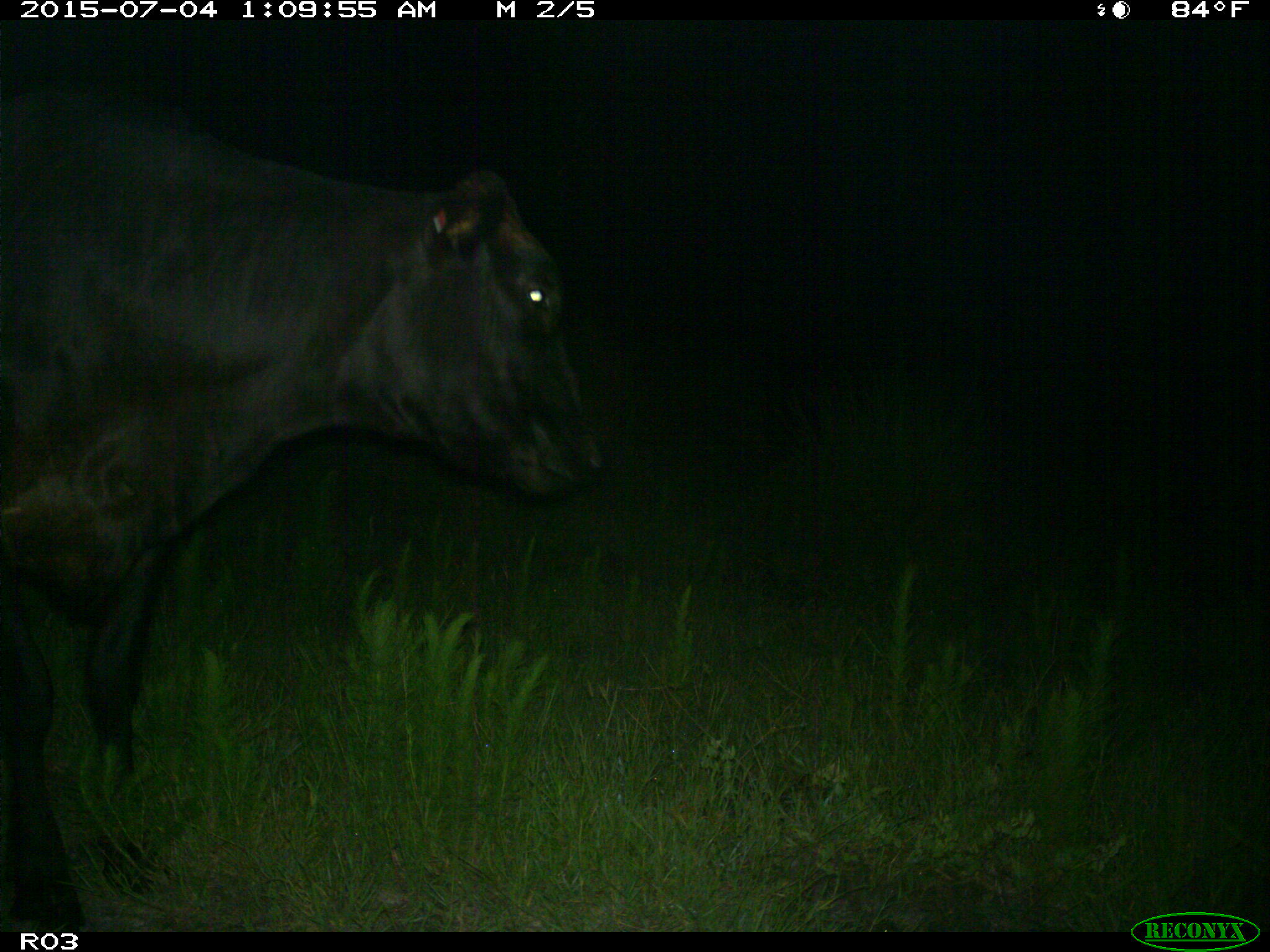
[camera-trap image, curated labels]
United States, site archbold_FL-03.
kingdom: Animalia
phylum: Chordata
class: Mammalia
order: Artiodactyla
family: Bovidae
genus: Bos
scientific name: Bos taurus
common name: domestic cow